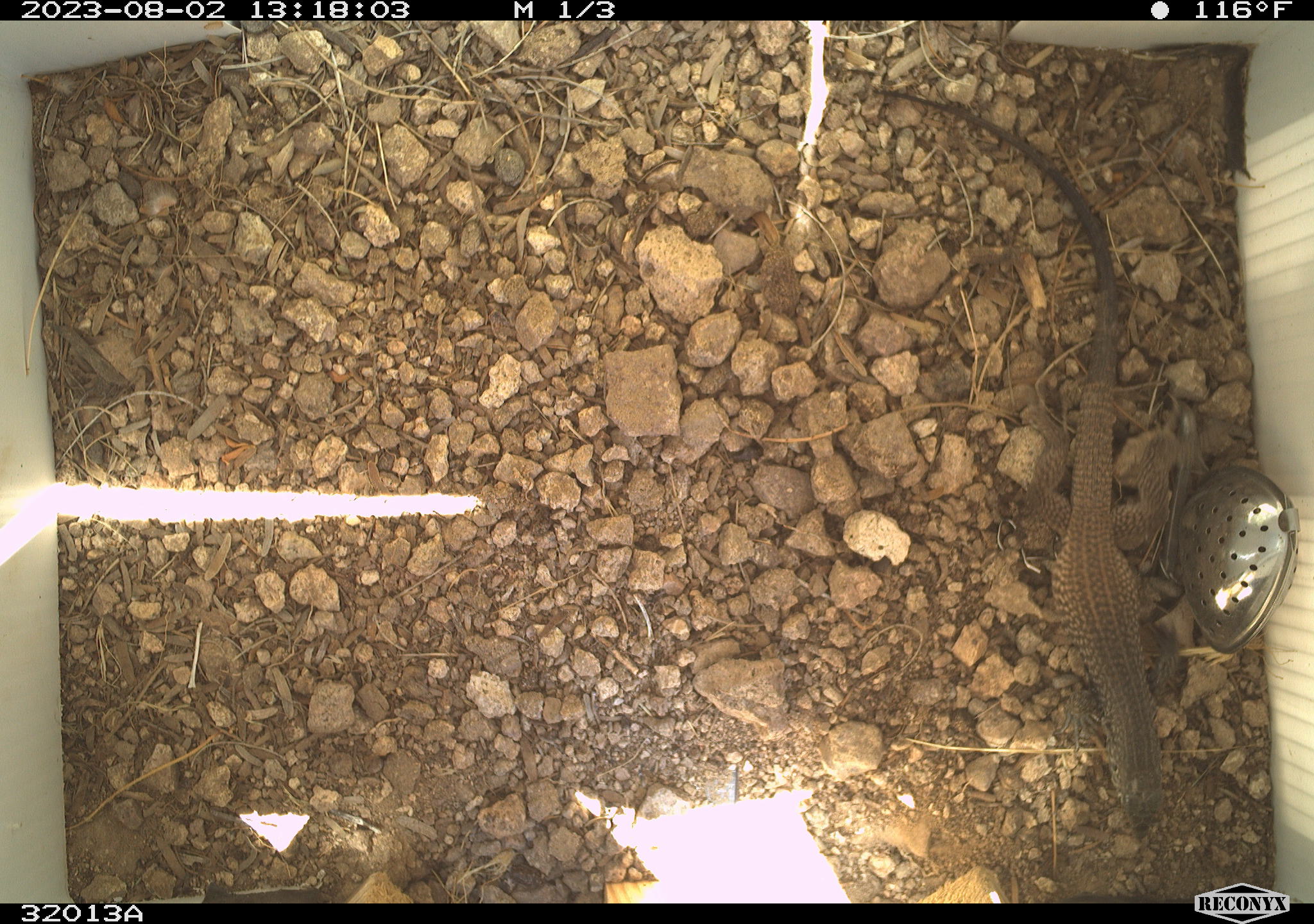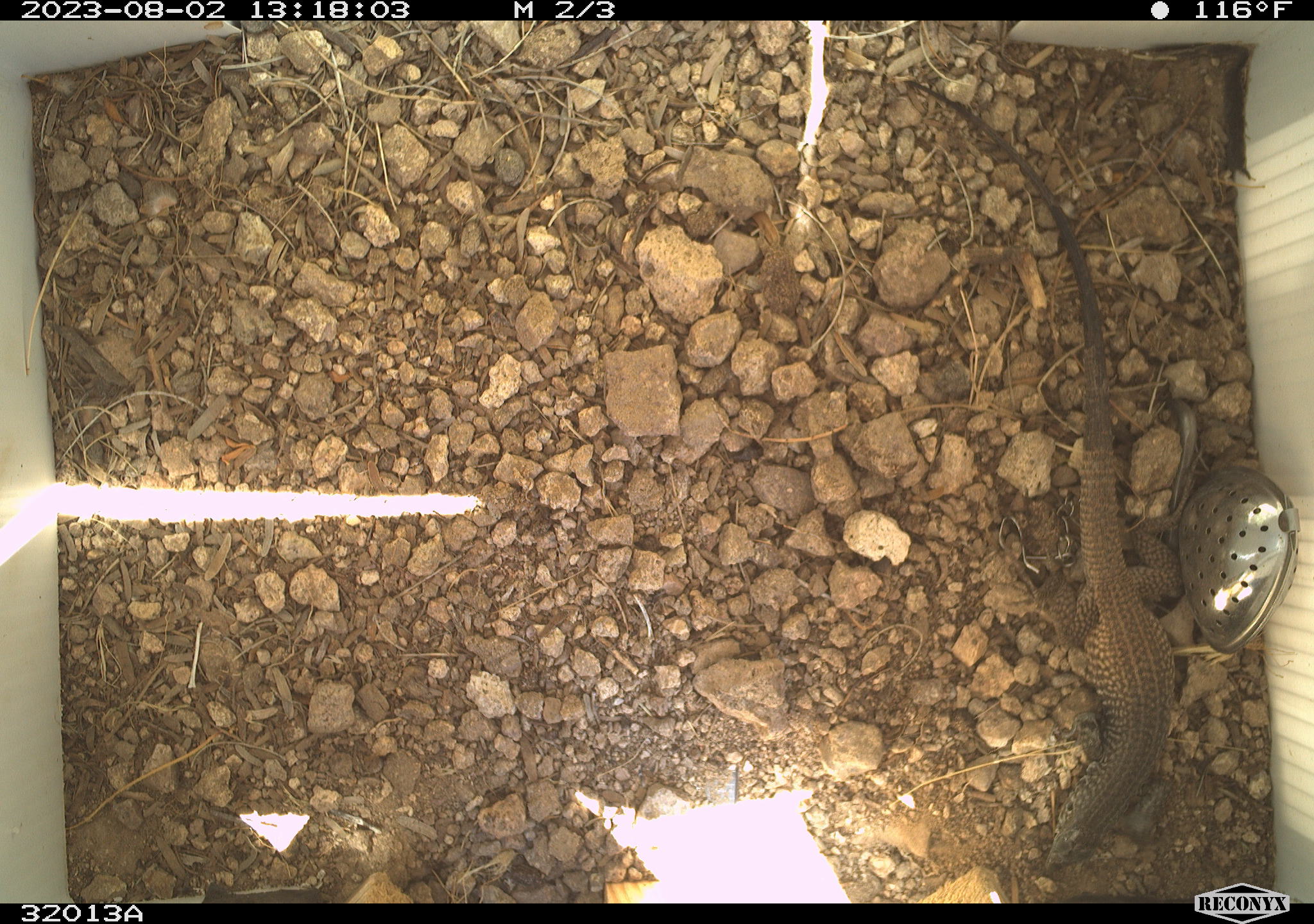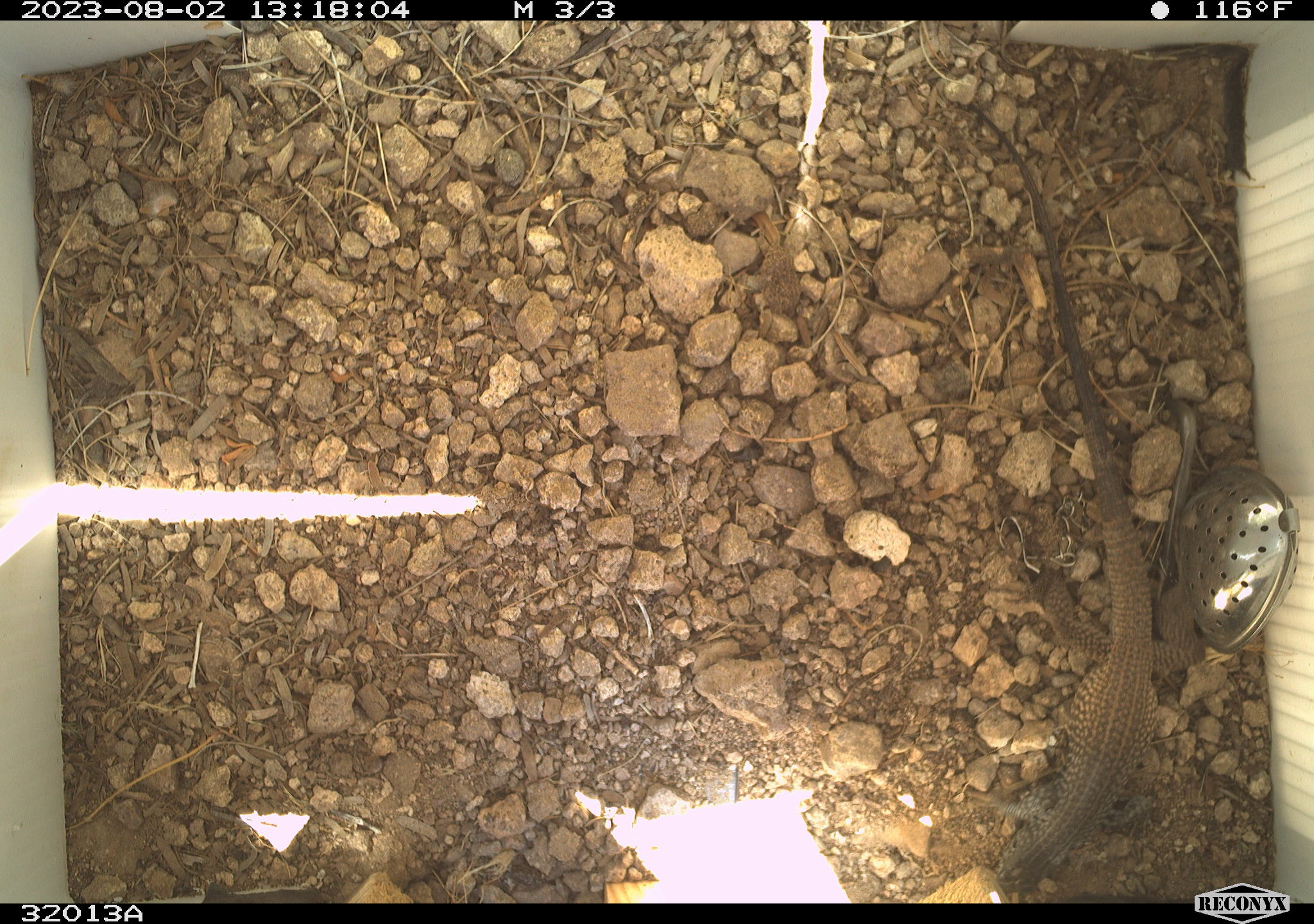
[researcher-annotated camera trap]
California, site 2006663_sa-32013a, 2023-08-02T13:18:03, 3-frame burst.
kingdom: Animalia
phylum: Chordata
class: Reptilia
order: Squamata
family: Teiidae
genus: Aspidoscelis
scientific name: Aspidoscelis tigris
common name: western whiptail